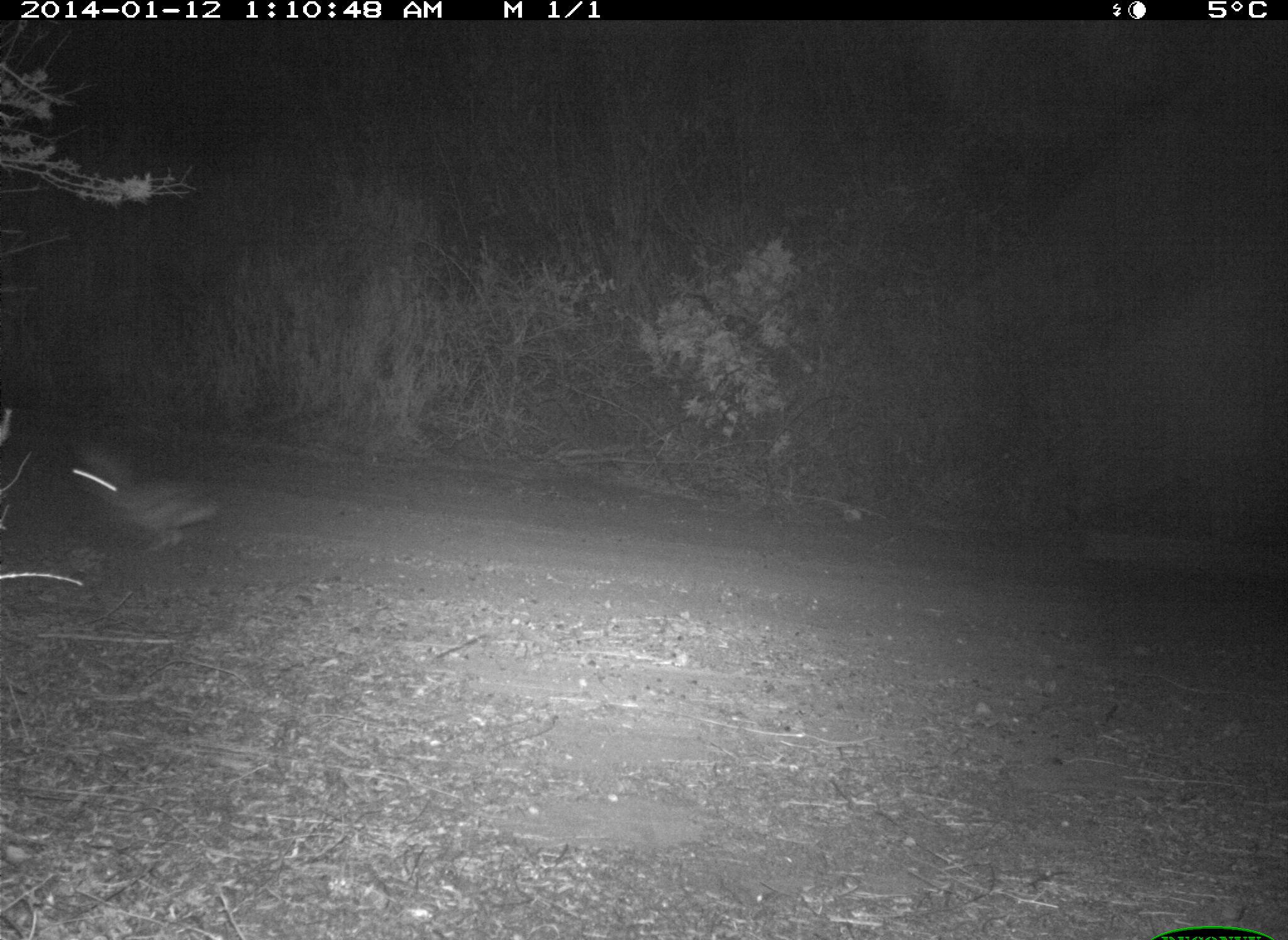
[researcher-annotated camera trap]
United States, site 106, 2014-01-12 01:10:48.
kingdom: Animalia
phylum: Chordata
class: Mammalia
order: Lagomorpha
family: Leporidae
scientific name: Leporidae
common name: rabbits and hares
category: rabbit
Rabbit (rabbits and hares) (Leporidae).